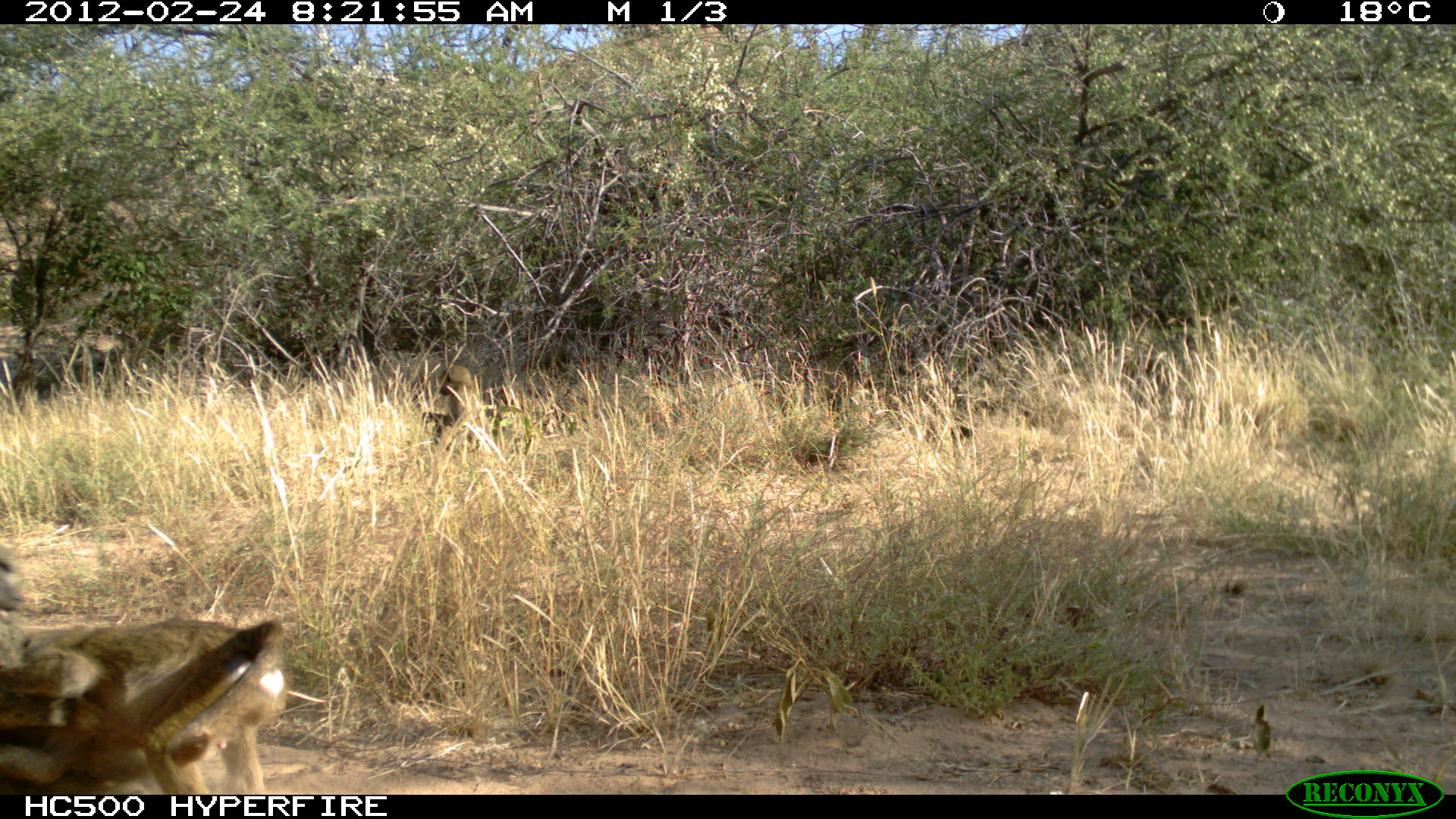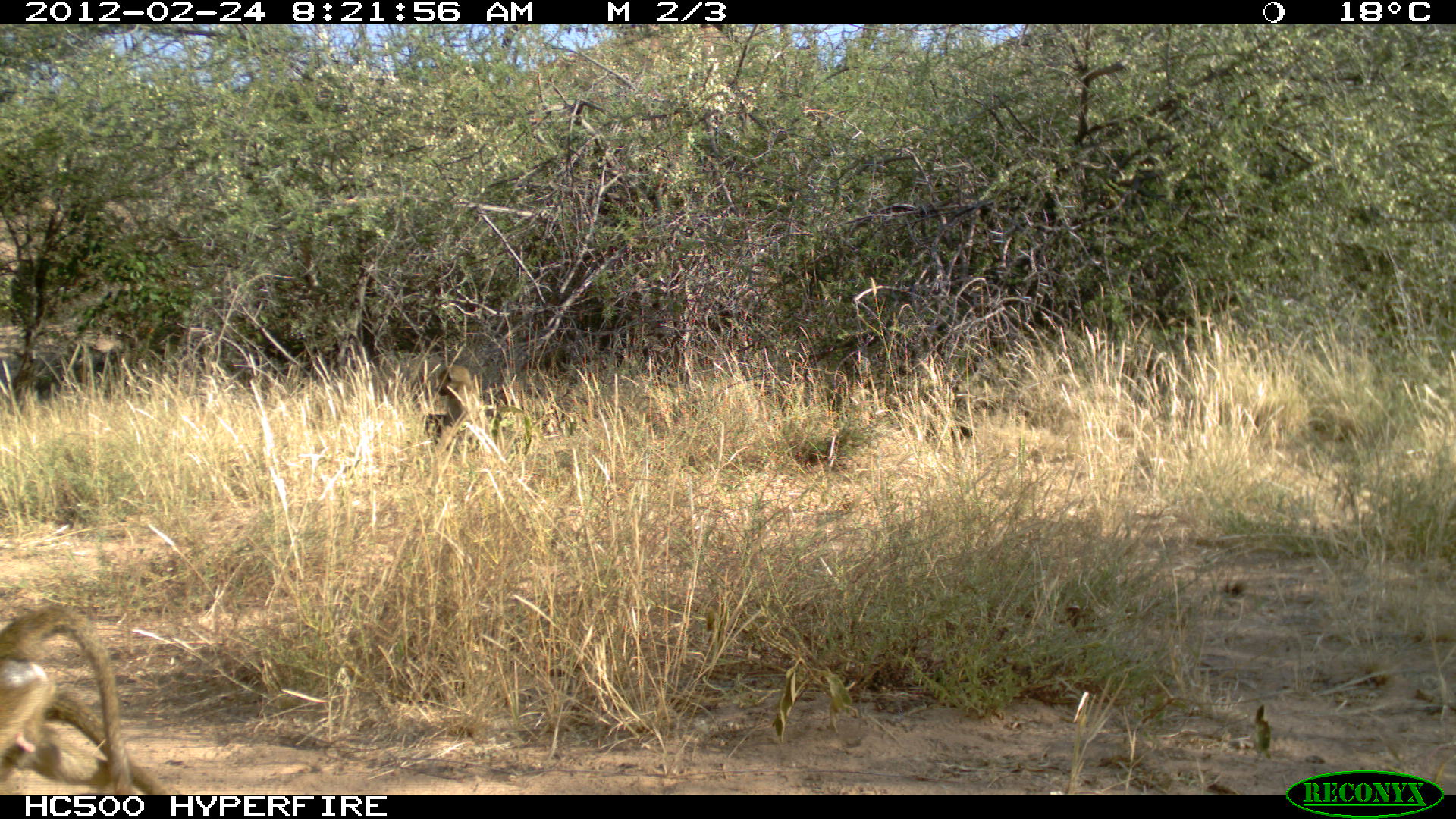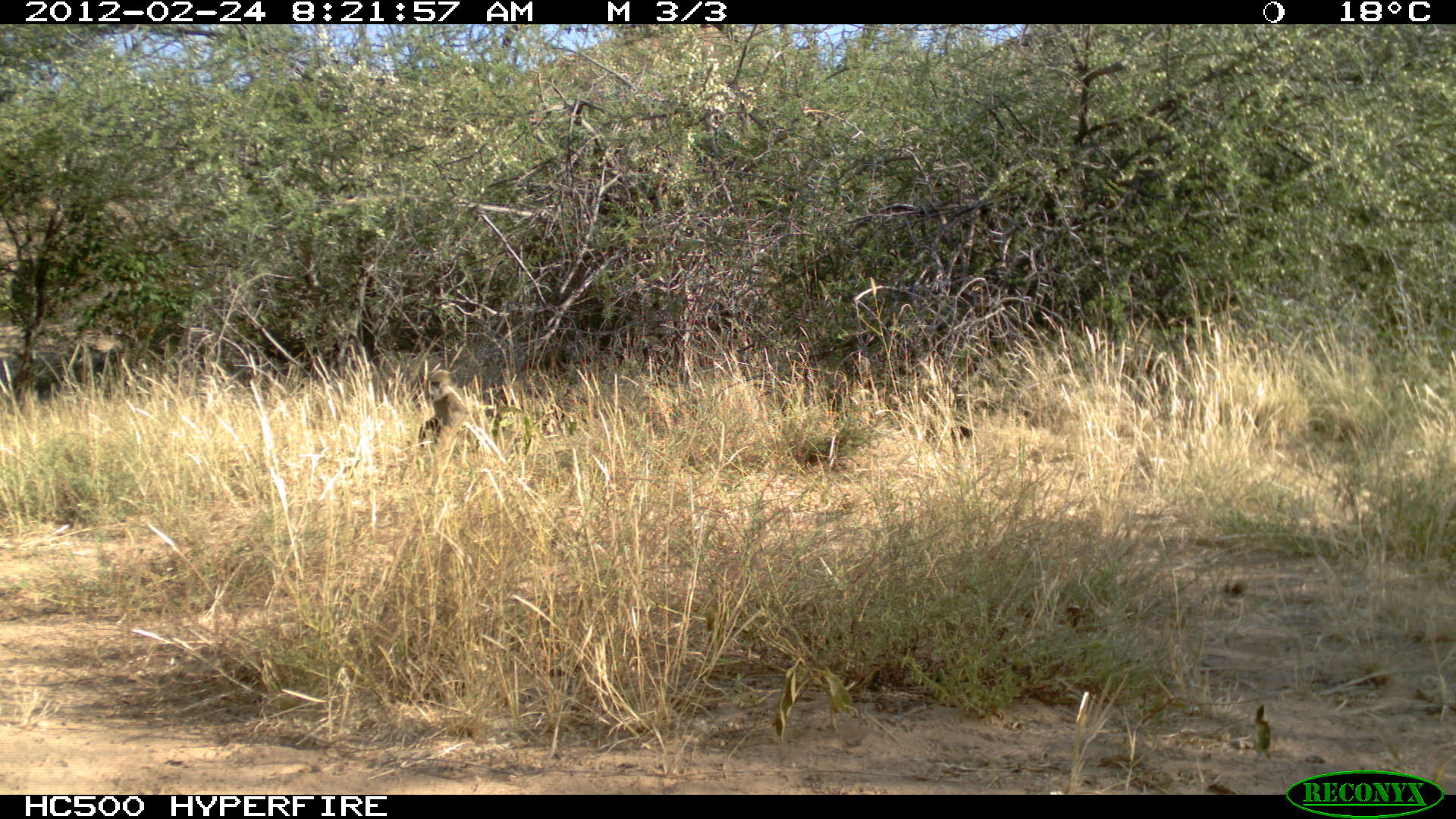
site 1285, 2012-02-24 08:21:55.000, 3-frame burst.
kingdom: Animalia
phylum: Chordata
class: Mammalia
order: Primates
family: Cercopithecidae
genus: Papio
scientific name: Papio anubis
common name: olive baboon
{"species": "Papio anubis (olive baboon)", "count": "3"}